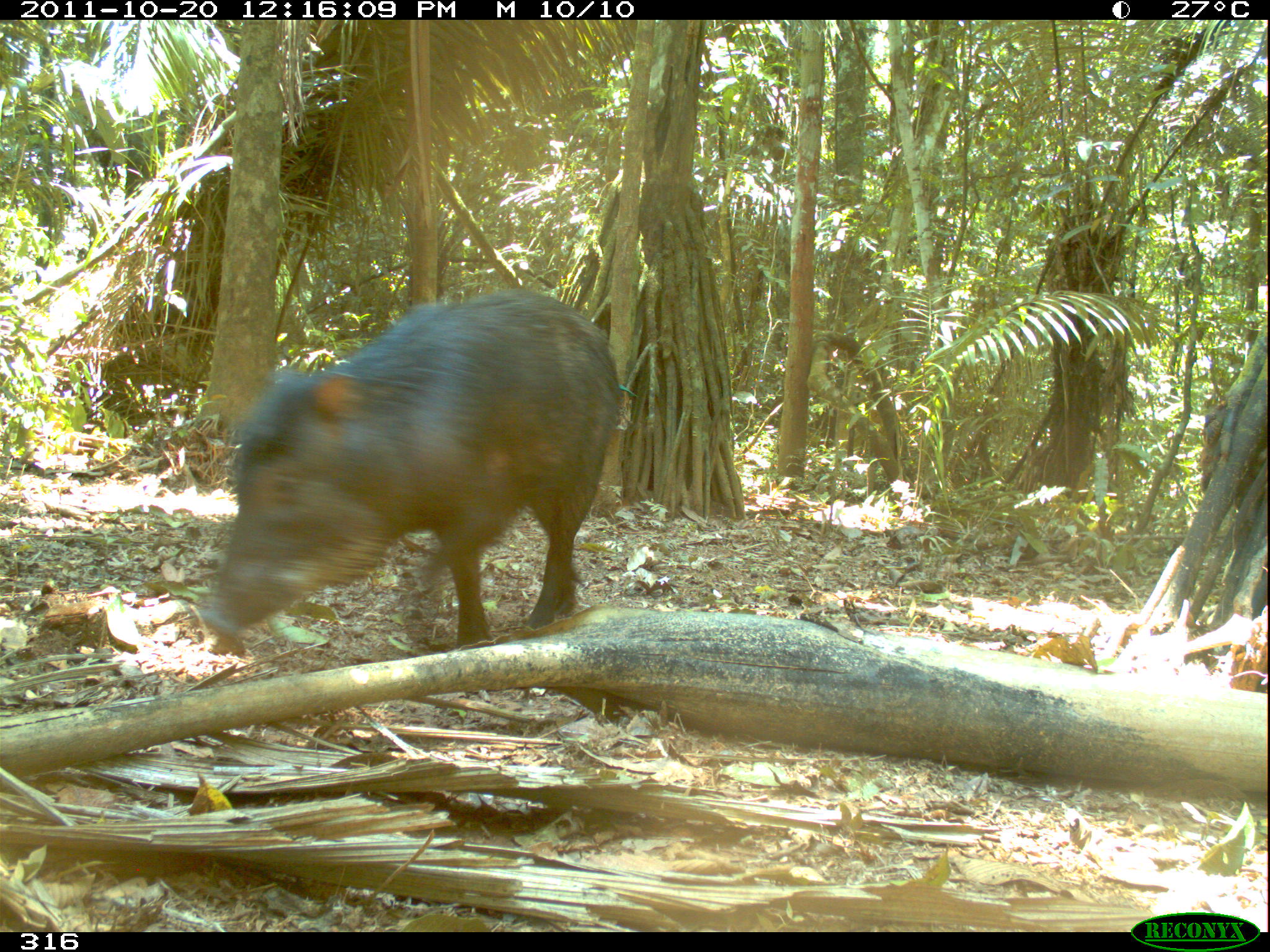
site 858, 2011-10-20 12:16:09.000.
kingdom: Animalia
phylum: Chordata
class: Mammalia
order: Artiodactyla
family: Tayassuidae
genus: Tayassu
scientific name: Tayassu pecari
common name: white-lipped peccary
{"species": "Tayassu pecari (white-lipped peccary)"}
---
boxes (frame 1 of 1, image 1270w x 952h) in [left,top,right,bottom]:
tayassu pecari: [197,284,620,645]